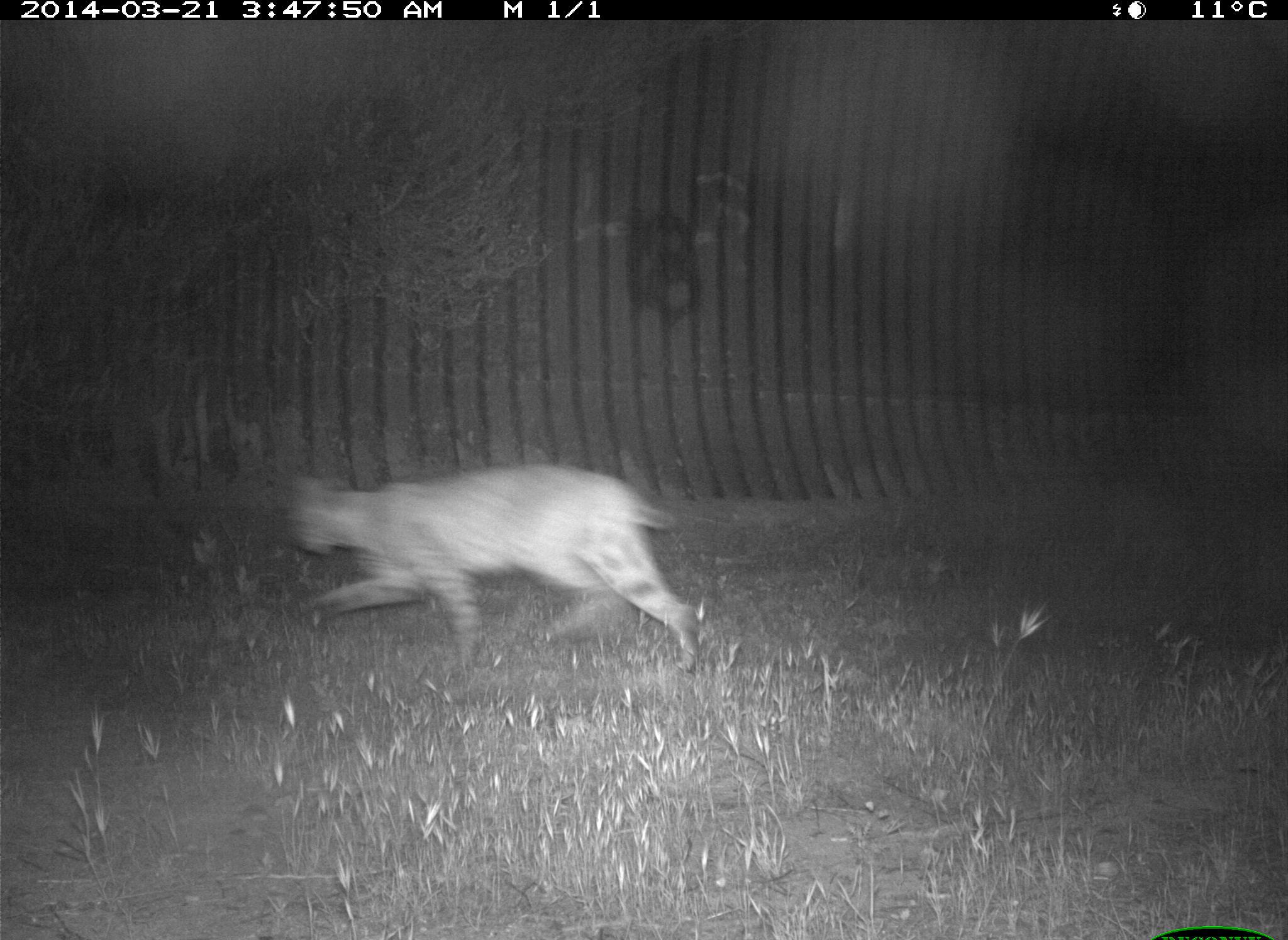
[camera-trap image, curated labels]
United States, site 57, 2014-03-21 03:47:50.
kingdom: Animalia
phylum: Chordata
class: Mammalia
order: Carnivora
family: Felidae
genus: Lynx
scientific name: Lynx rufus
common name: bobcat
Bobcat (Lynx rufus).